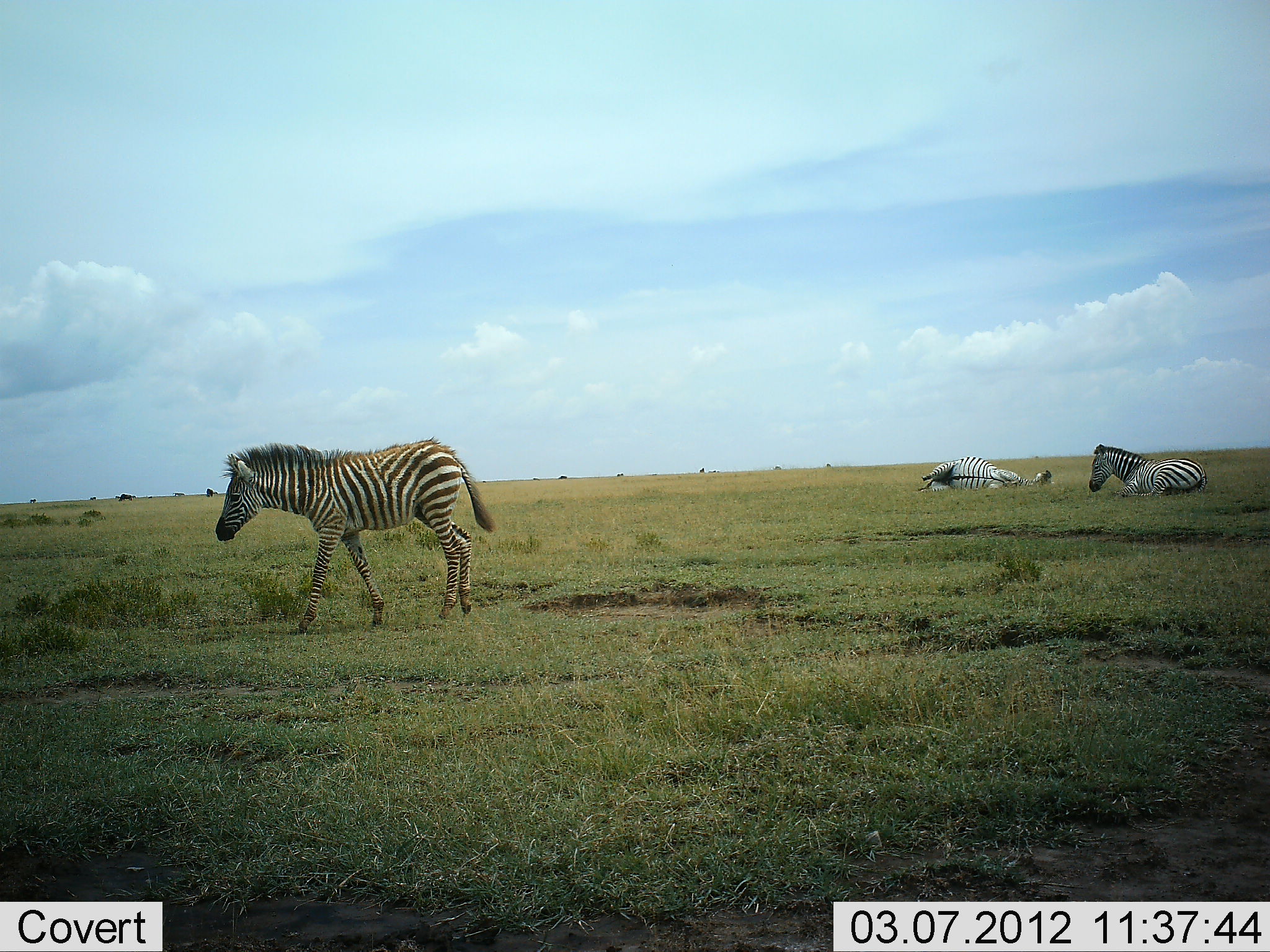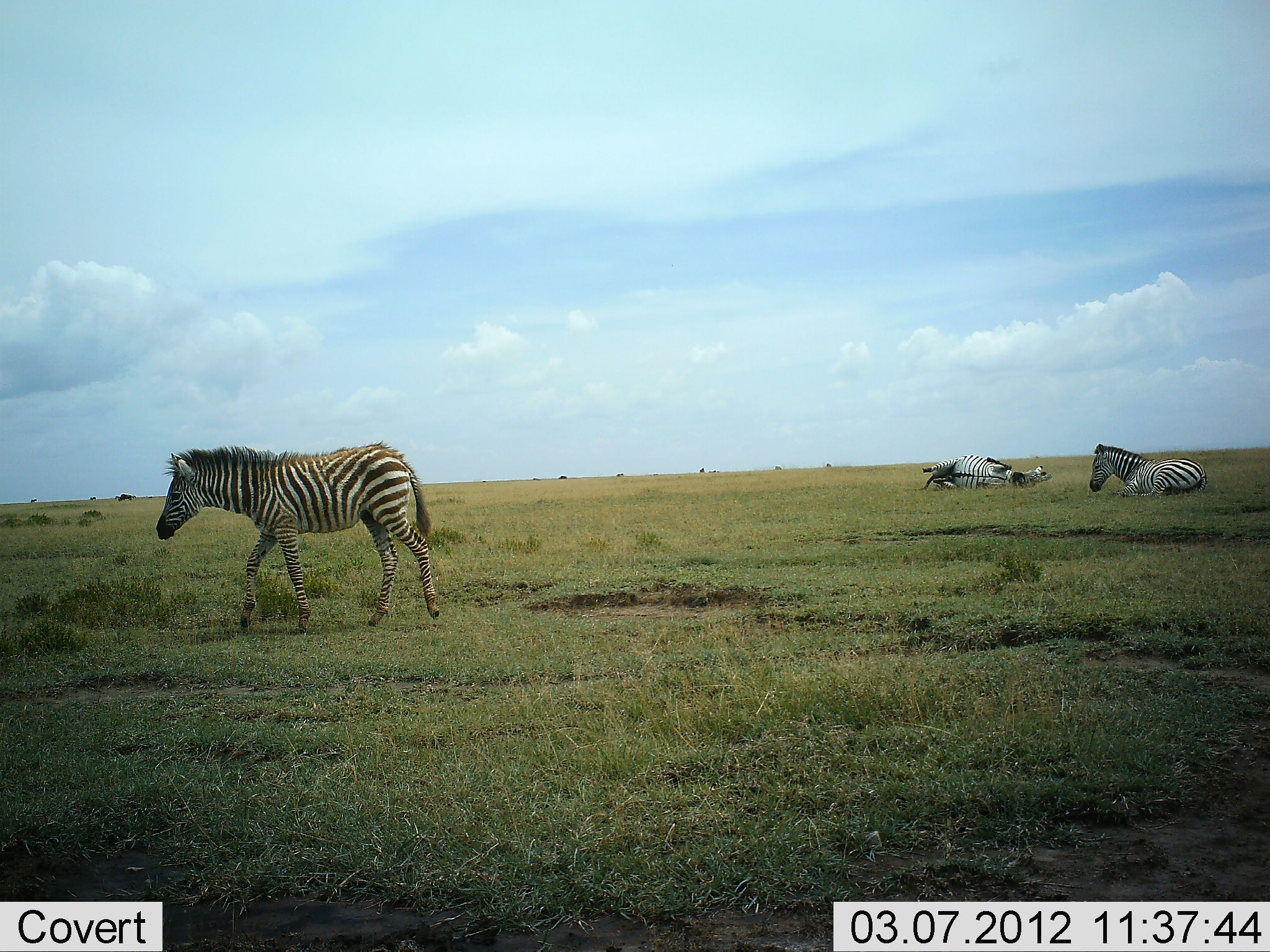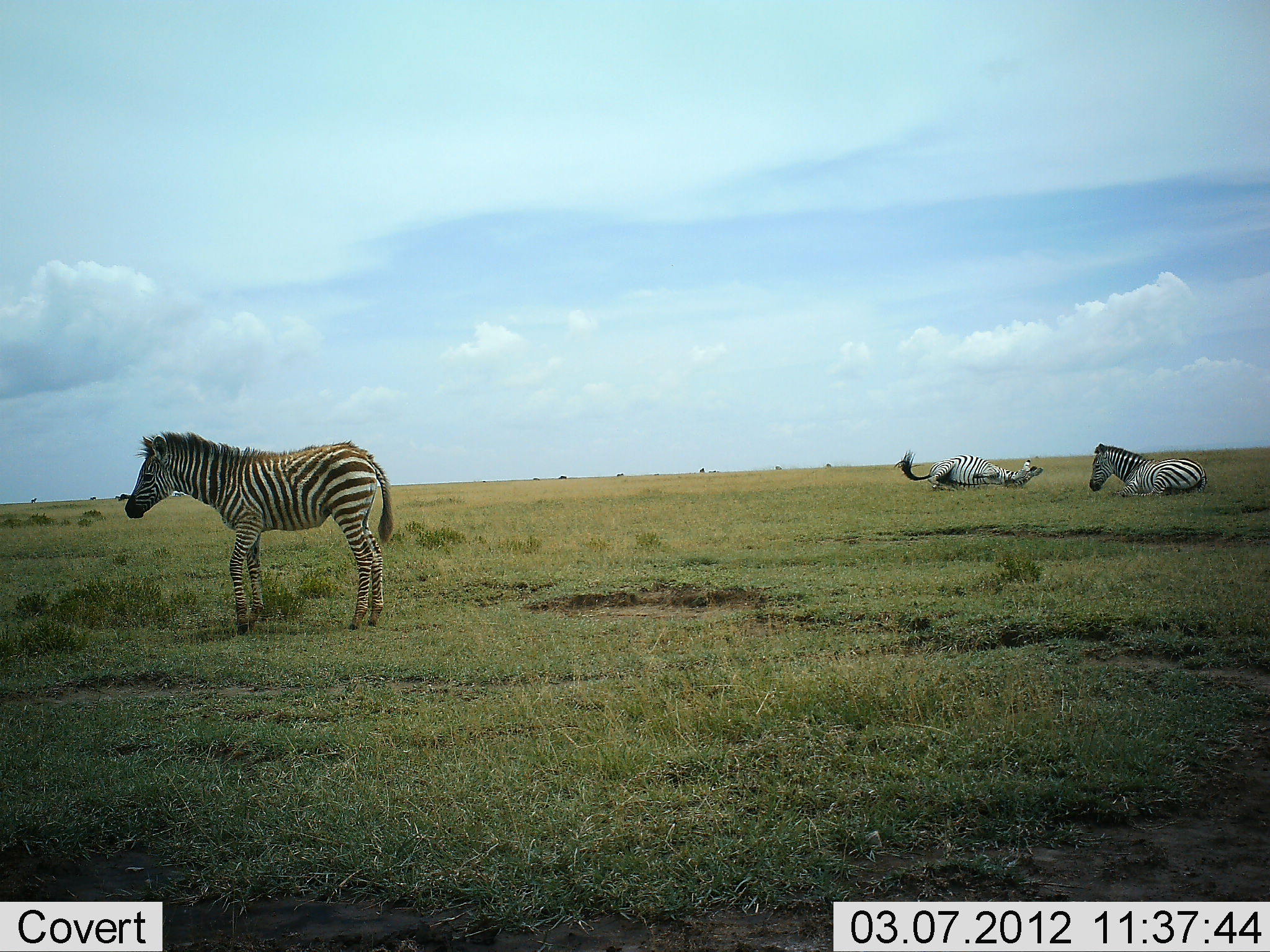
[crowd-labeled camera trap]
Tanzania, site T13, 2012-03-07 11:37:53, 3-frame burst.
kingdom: Animalia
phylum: Chordata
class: Mammalia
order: Perissodactyla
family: Equidae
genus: Equus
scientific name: Equus quagga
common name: plains zebra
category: zebra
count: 3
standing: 17%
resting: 96%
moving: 74%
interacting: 9%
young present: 17%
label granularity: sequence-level